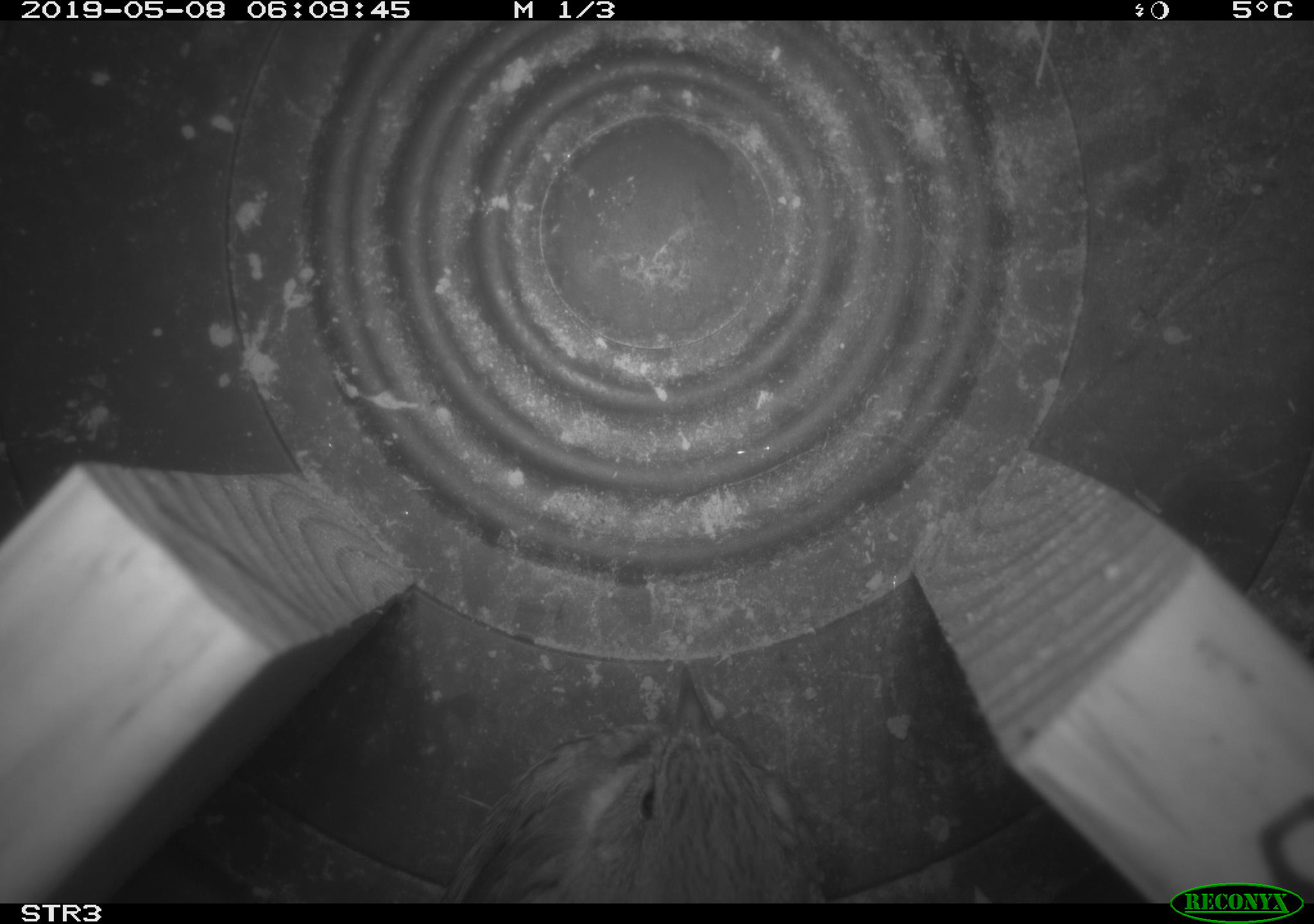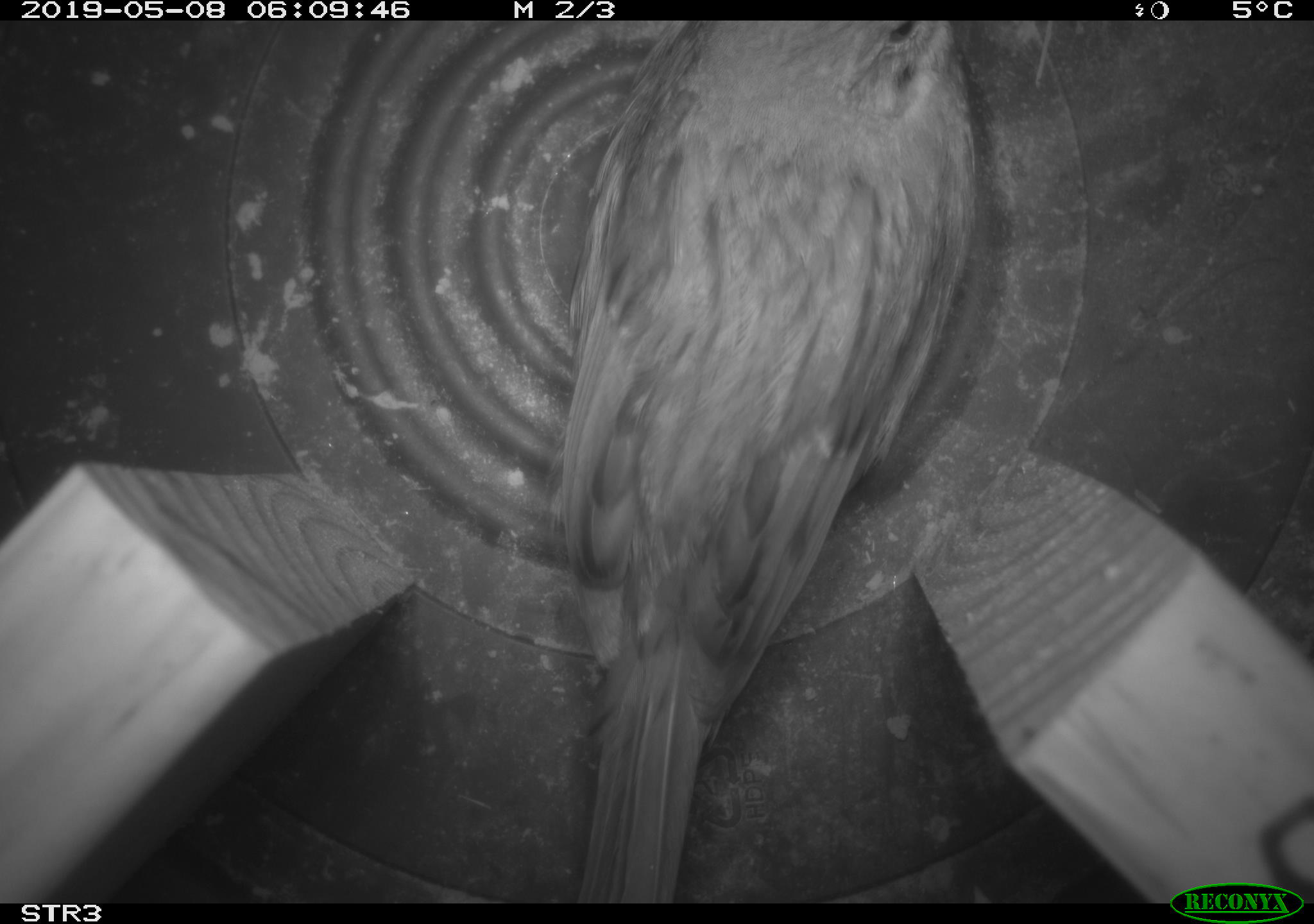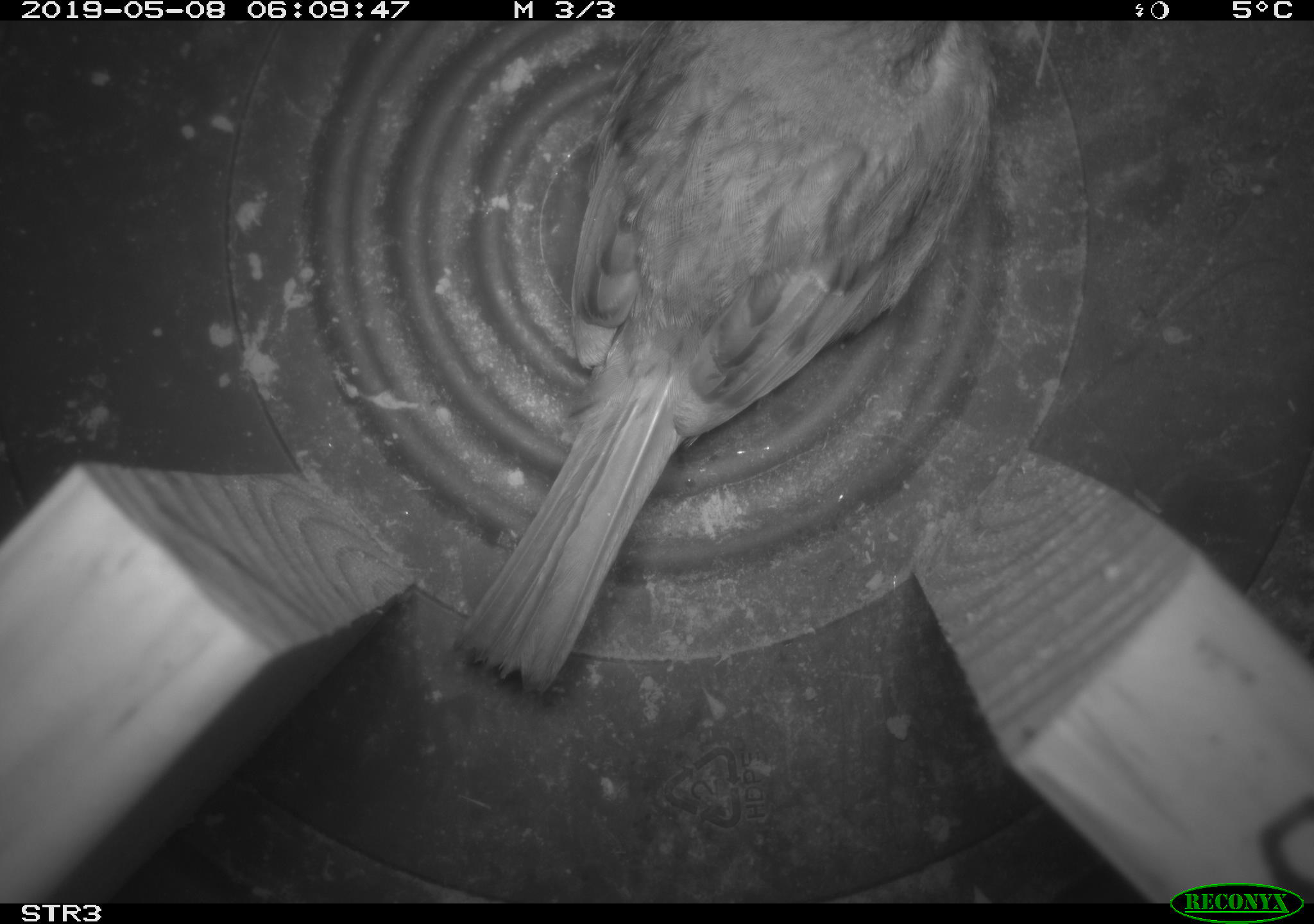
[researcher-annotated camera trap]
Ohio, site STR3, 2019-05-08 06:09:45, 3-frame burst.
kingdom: Animalia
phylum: Chordata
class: Aves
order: Passeriformes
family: Passerellidae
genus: Melospiza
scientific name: Melospiza melodia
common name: song sparrow